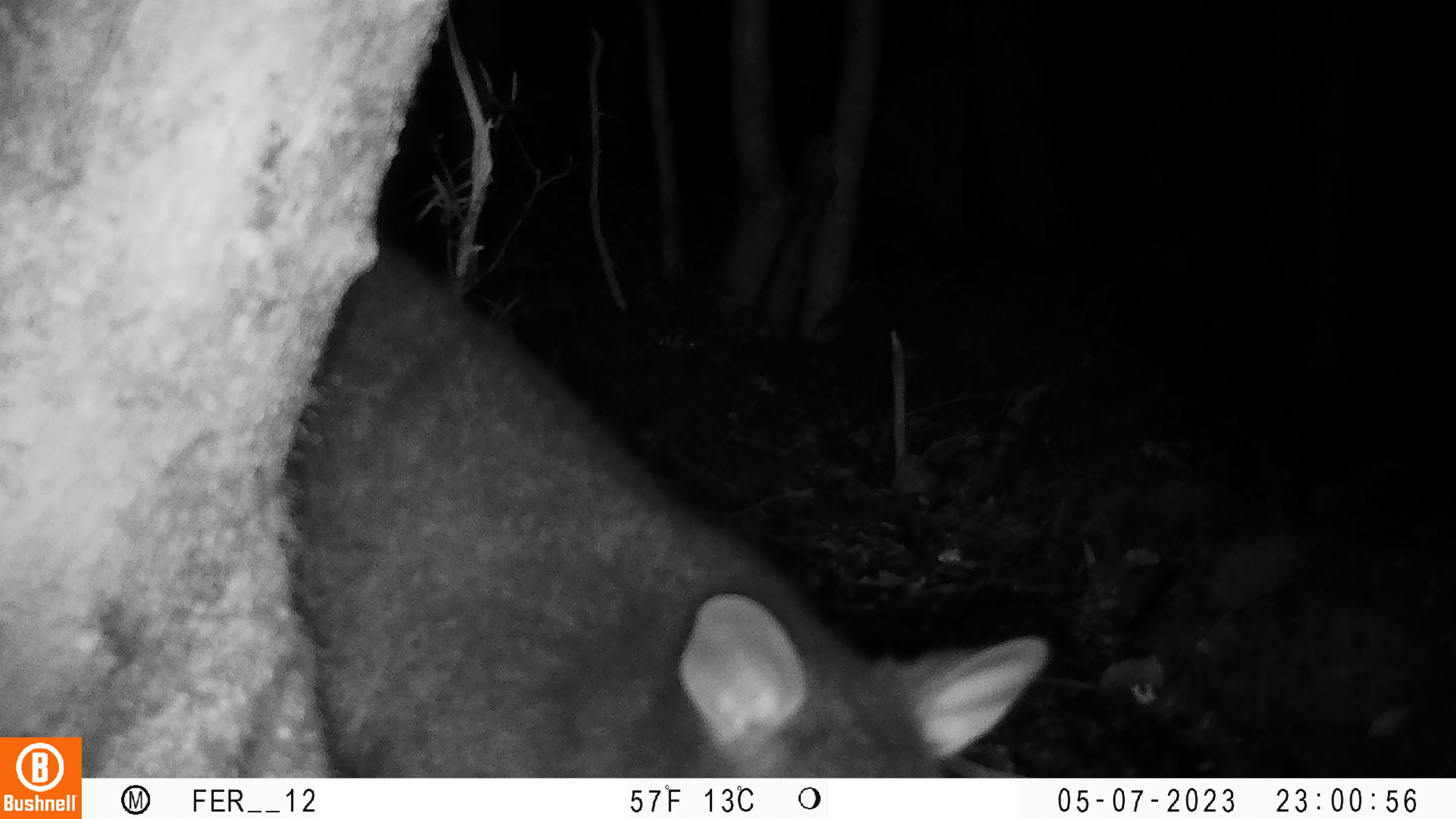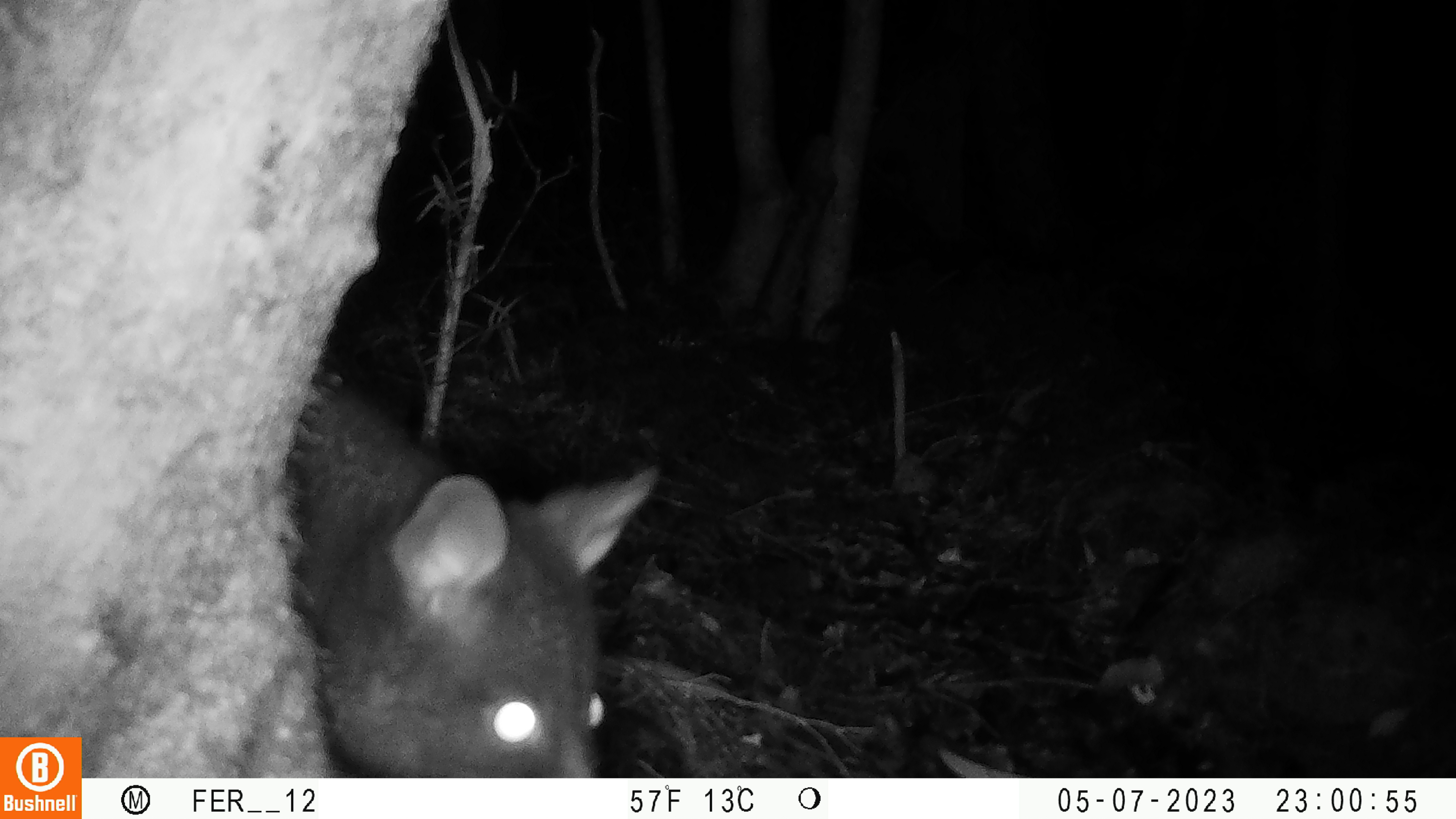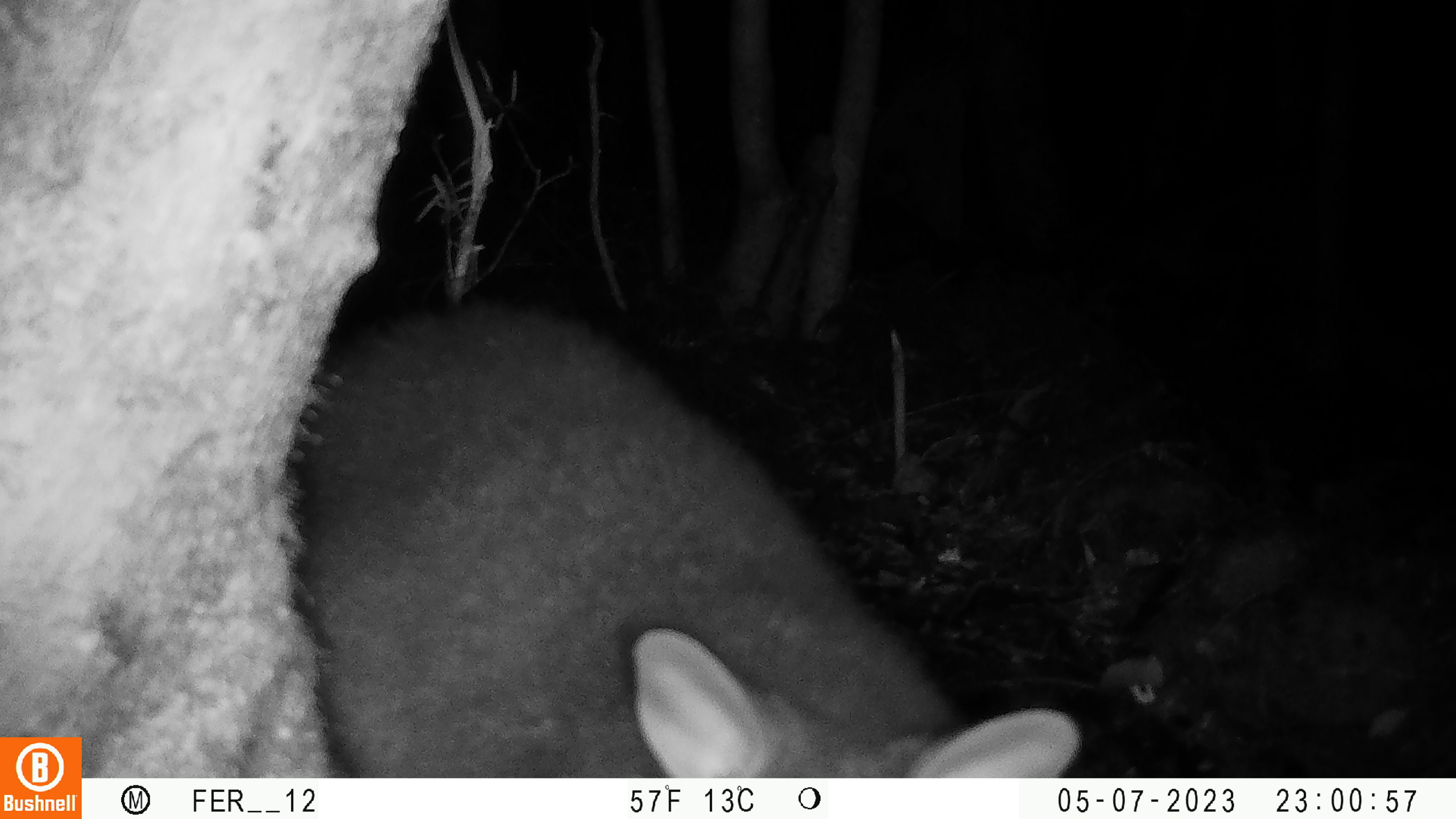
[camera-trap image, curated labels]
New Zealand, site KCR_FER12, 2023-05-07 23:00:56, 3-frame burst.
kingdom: Animalia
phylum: Chordata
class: Mammalia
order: Diprotodontia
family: Phalangeridae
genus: Trichosurus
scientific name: Trichosurus vulpecula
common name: common brushtail possum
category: possum